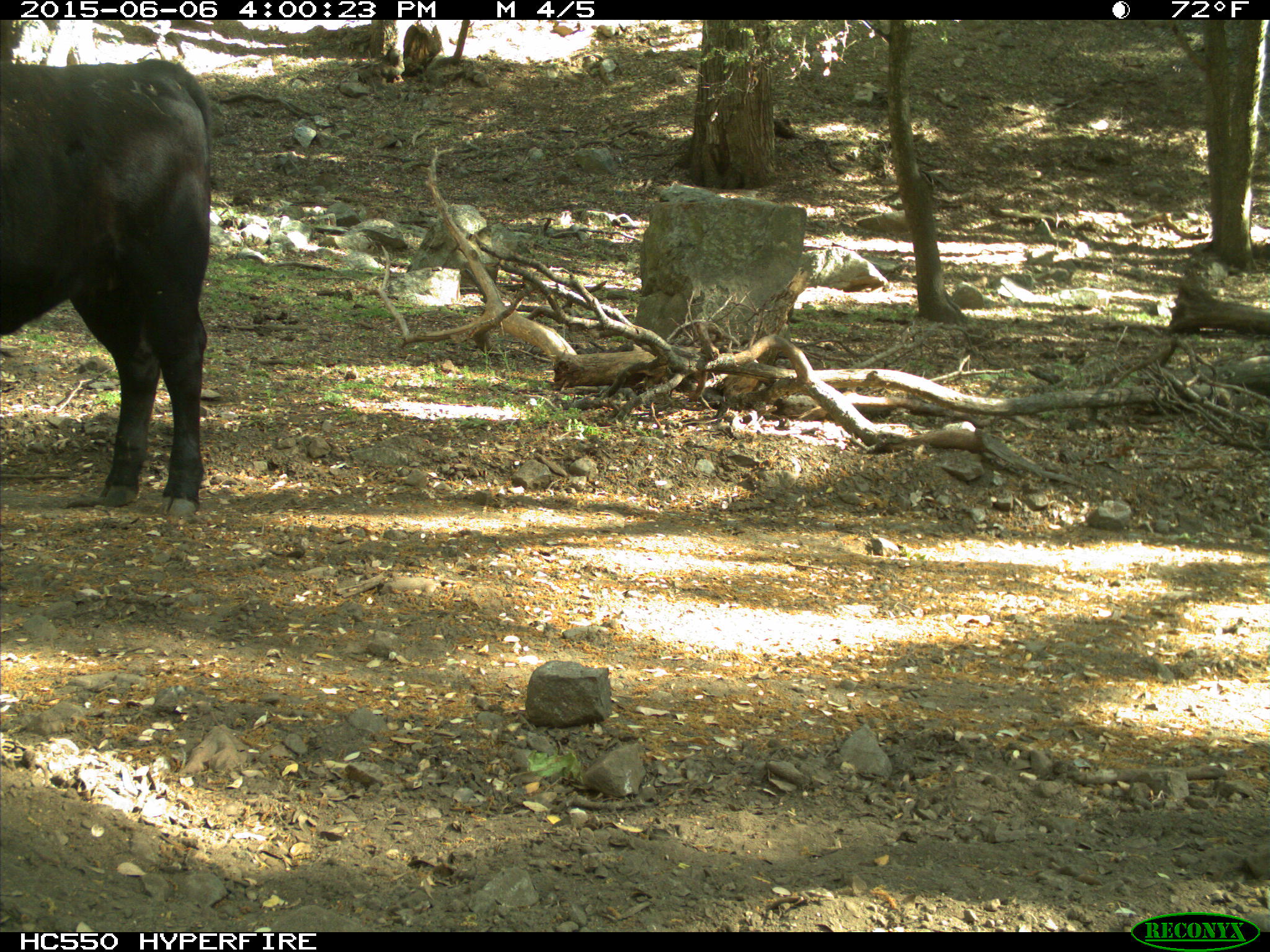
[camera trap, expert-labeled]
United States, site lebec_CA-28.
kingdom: Animalia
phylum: Chordata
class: Mammalia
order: Artiodactyla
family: Bovidae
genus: Bos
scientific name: Bos taurus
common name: domestic cow